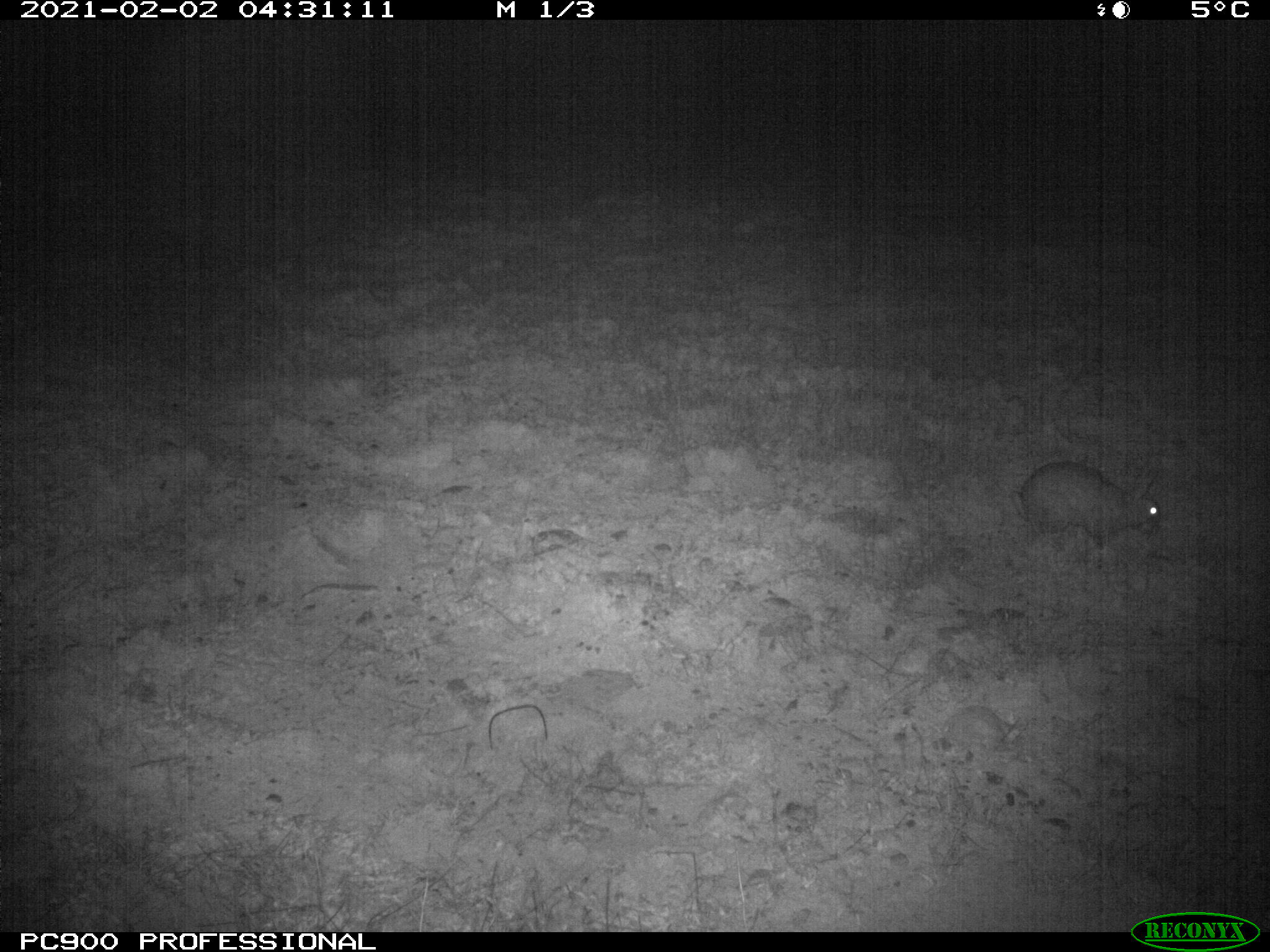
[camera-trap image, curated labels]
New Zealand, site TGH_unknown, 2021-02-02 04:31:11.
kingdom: Animalia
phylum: Chordata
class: Mammalia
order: Lagomorpha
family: Leporidae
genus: Oryctolagus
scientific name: Oryctolagus cuniculus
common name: european rabbit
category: rabbit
Rabbit (european rabbit) (Oryctolagus cuniculus).